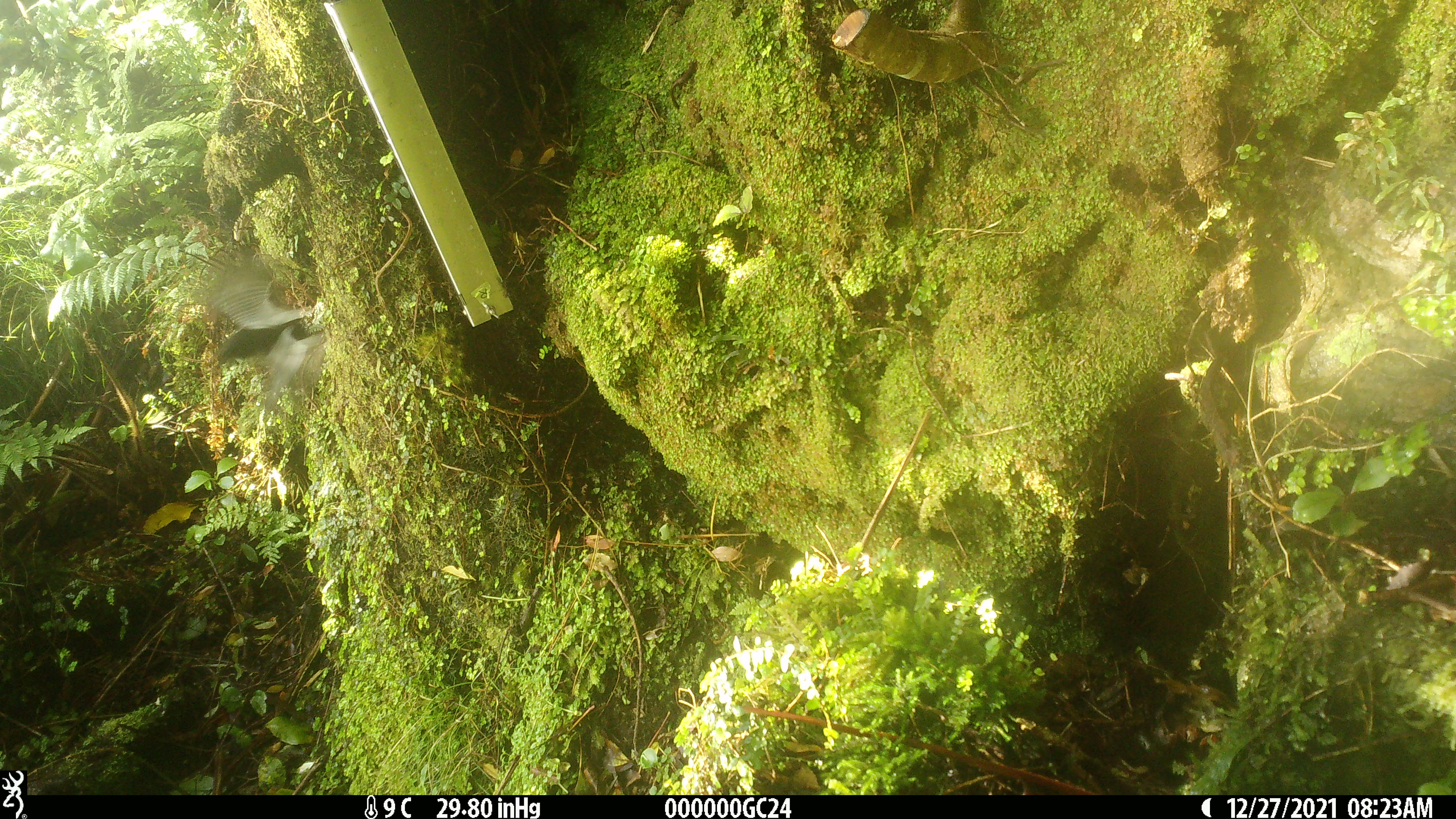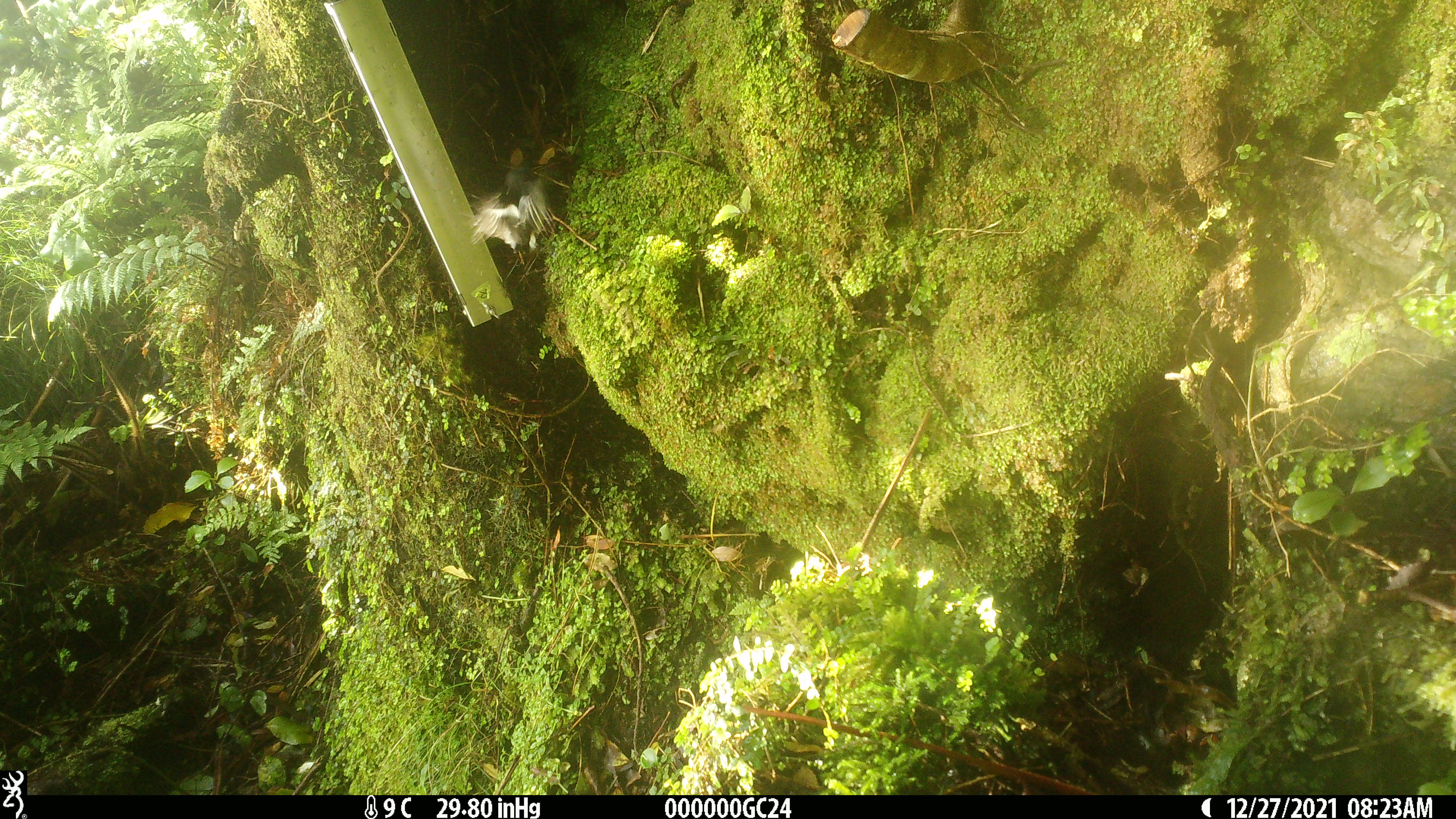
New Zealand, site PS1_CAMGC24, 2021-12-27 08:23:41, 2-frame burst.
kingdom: Animalia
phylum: Chordata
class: Aves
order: Passeriformes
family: Petroicidae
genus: Petroica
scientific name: Petroica macrocephala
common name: tomtit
Tomtit (Petroica macrocephala).